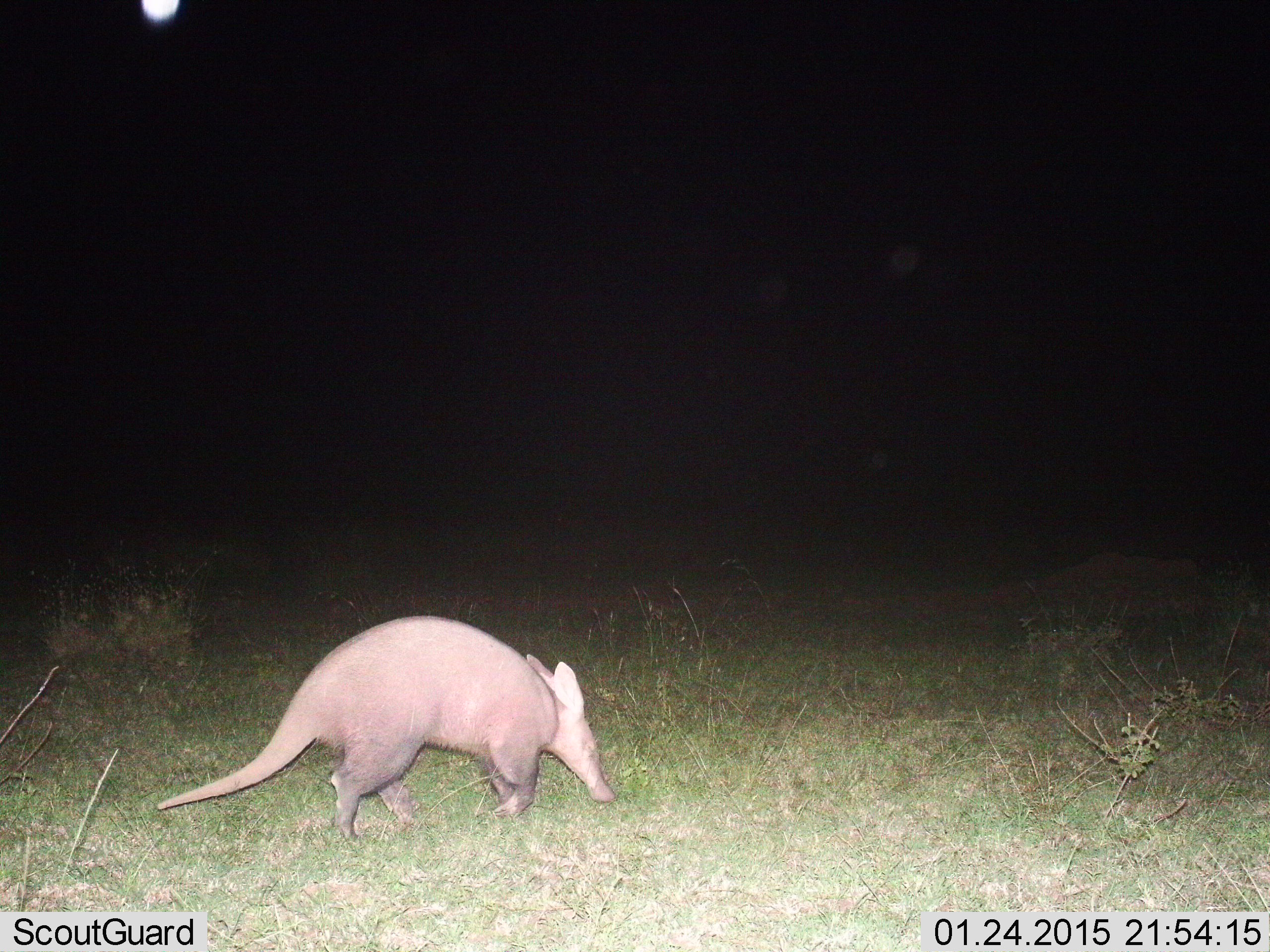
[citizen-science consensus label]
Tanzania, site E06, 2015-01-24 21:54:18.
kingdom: Animalia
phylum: Chordata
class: Mammalia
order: Tubulidentata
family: Orycteropodidae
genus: Orycteropus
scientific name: Orycteropus afer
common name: aardvark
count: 1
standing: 10%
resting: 0%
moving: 90%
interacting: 0%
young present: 0%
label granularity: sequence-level